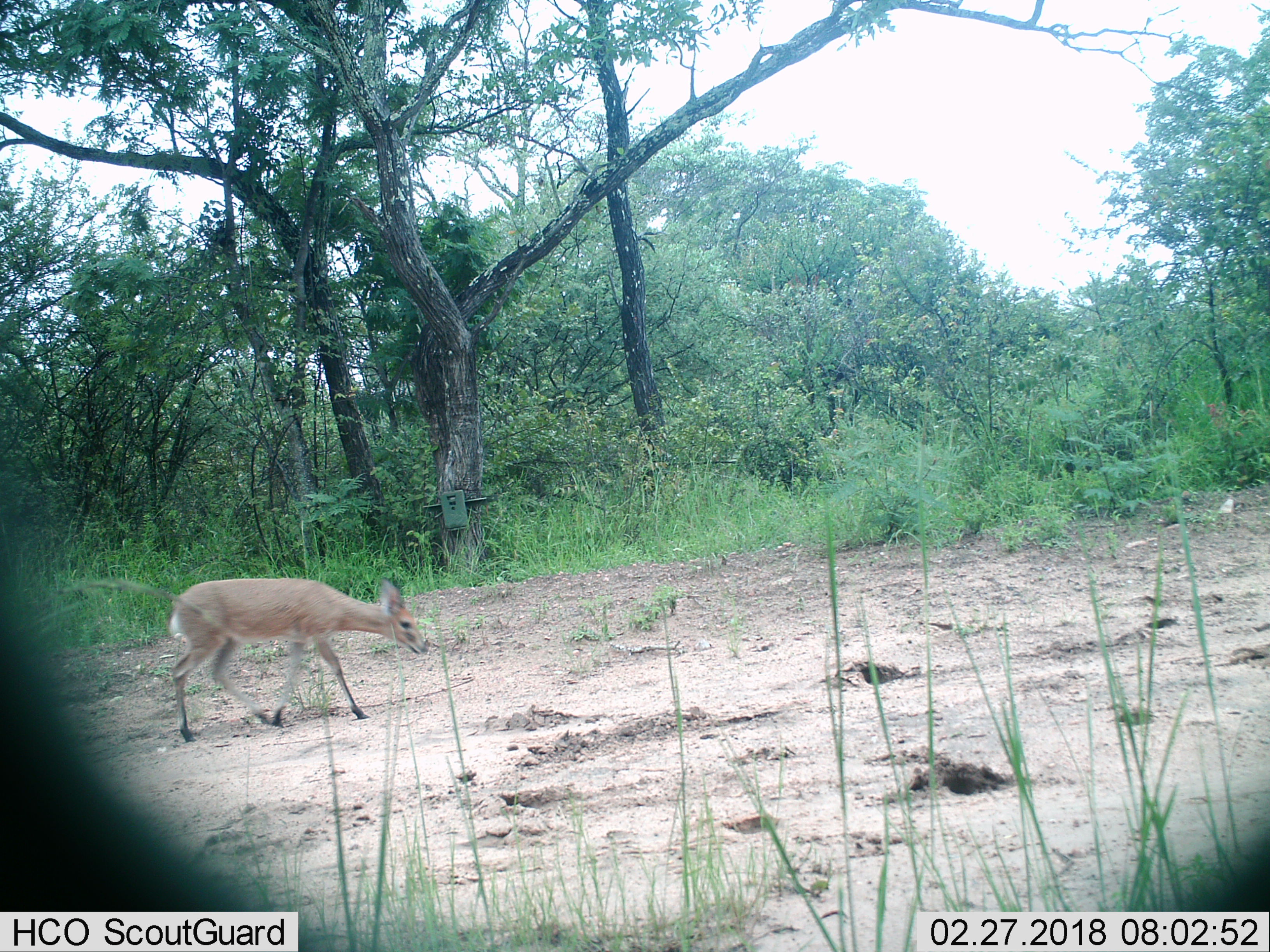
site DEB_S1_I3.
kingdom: Animalia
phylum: Chordata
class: Mammalia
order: Artiodactyla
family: Bovidae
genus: Sylvicapra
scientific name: Sylvicapra grimmia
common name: common duiker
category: duikercommongrey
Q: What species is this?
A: Duikercommongrey (common duiker) (Sylvicapra grimmia).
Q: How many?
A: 1.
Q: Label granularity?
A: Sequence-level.